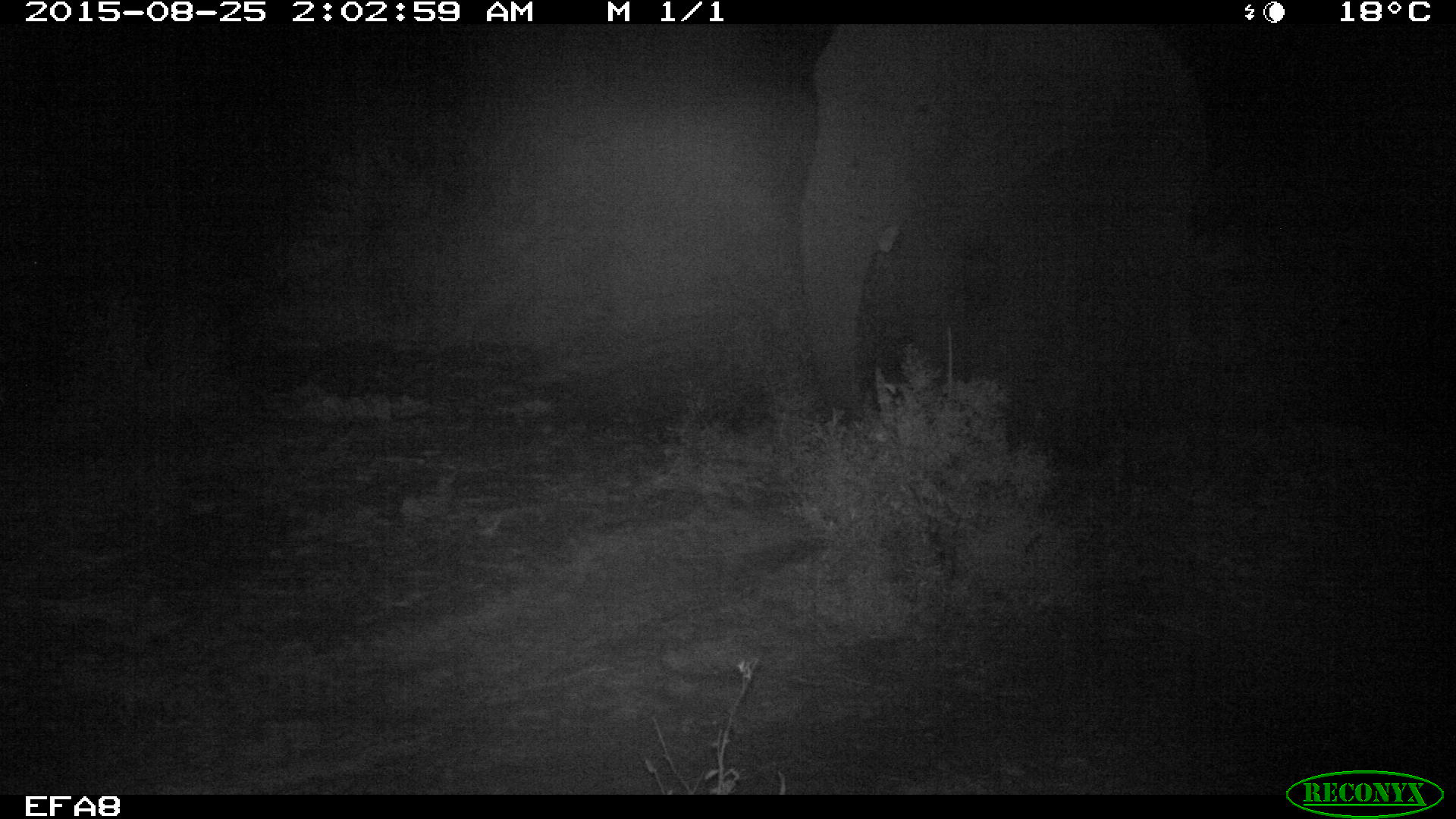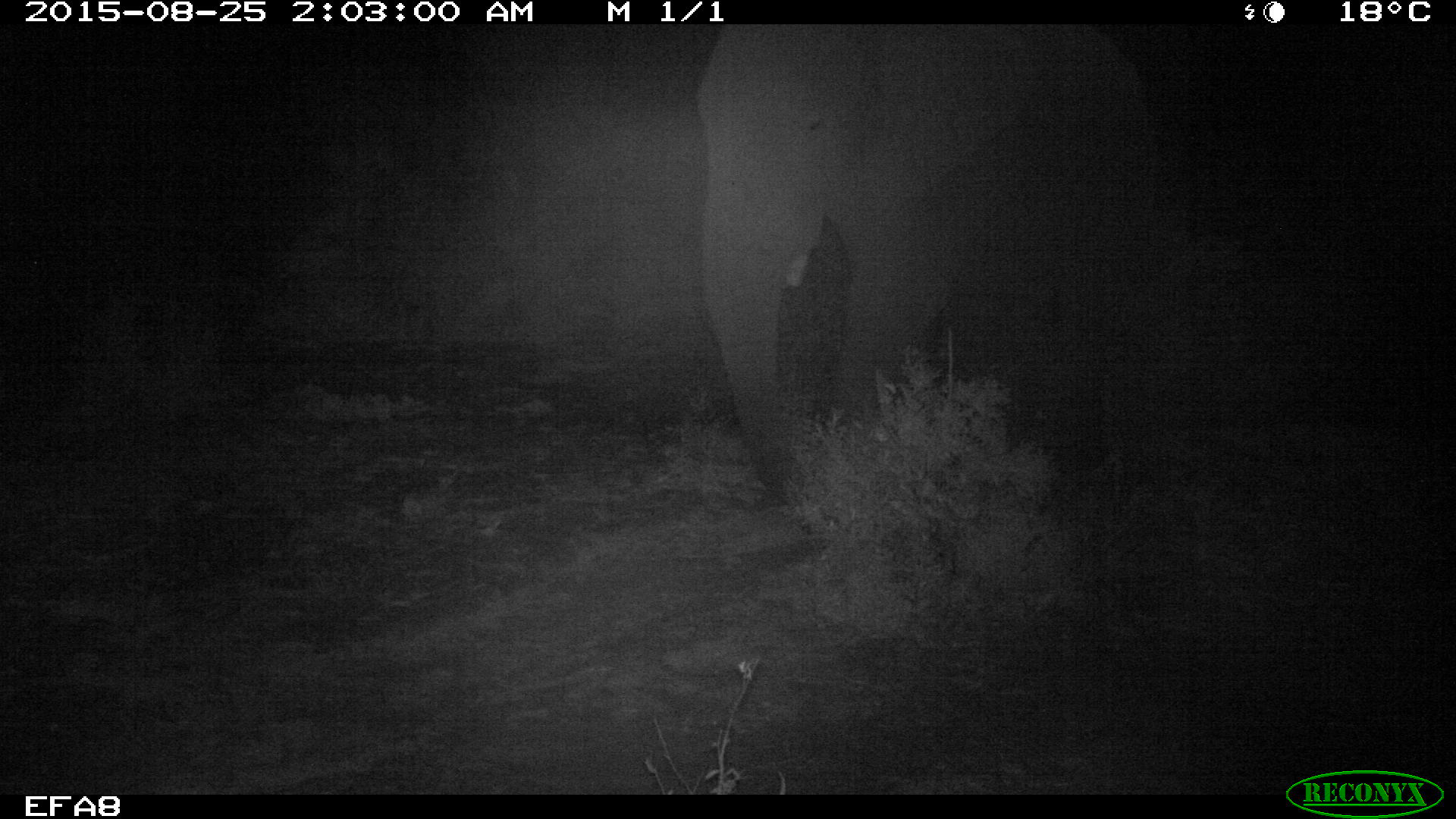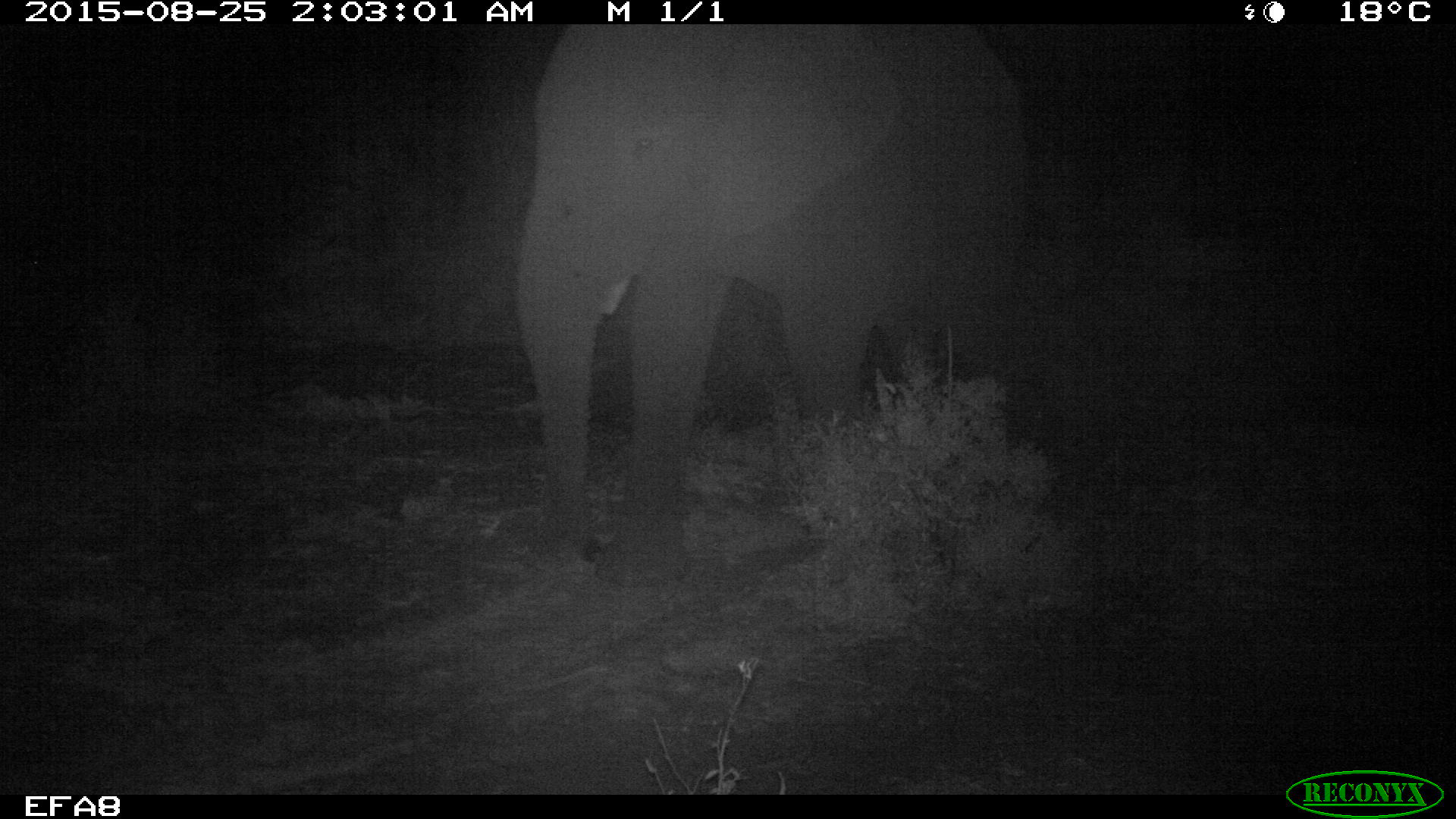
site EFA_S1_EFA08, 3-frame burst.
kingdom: Animalia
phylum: Chordata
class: Mammalia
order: Proboscidea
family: Elephantidae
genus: Loxodonta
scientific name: Loxodonta africana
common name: african bush elephant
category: elephant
Elephant (african bush elephant) (Loxodonta africana), count 1. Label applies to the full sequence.